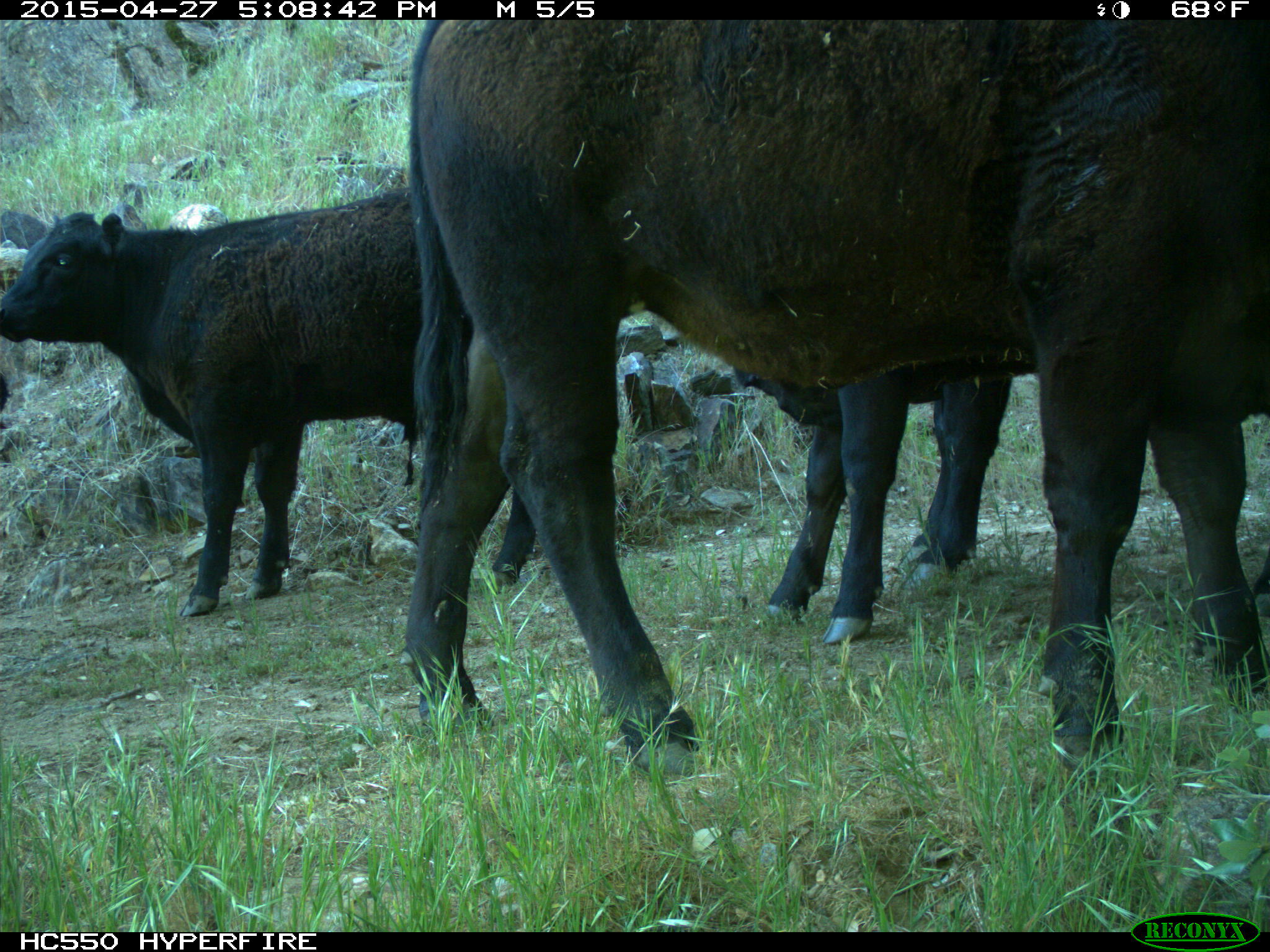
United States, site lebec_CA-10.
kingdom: Animalia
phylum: Chordata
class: Mammalia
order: Artiodactyla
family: Bovidae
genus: Bos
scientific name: Bos taurus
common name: domestic cow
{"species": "Bos taurus (domestic cow)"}